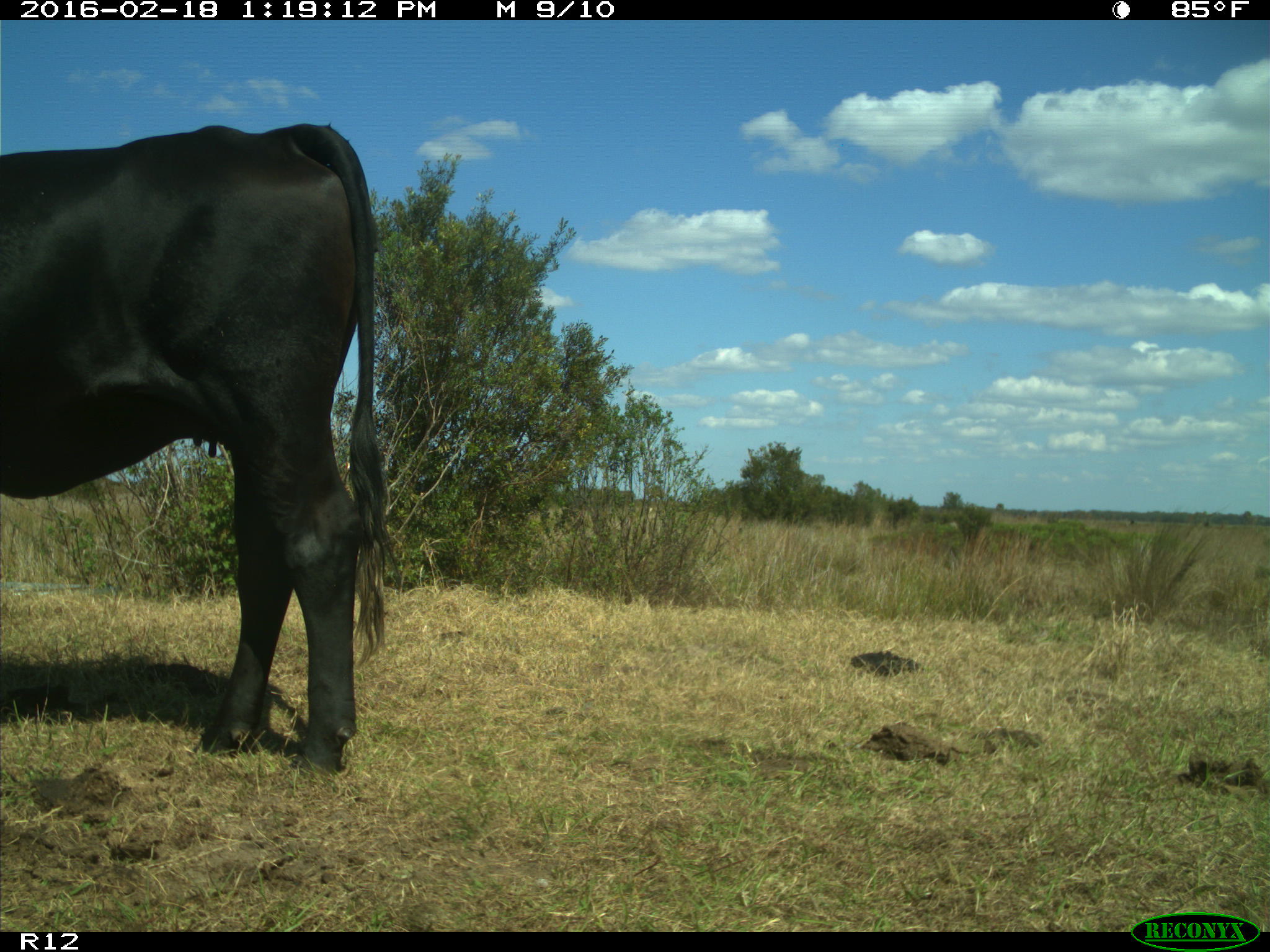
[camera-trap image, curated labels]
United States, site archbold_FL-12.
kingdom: Animalia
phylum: Chordata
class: Mammalia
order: Artiodactyla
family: Bovidae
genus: Bos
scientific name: Bos taurus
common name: domestic cow